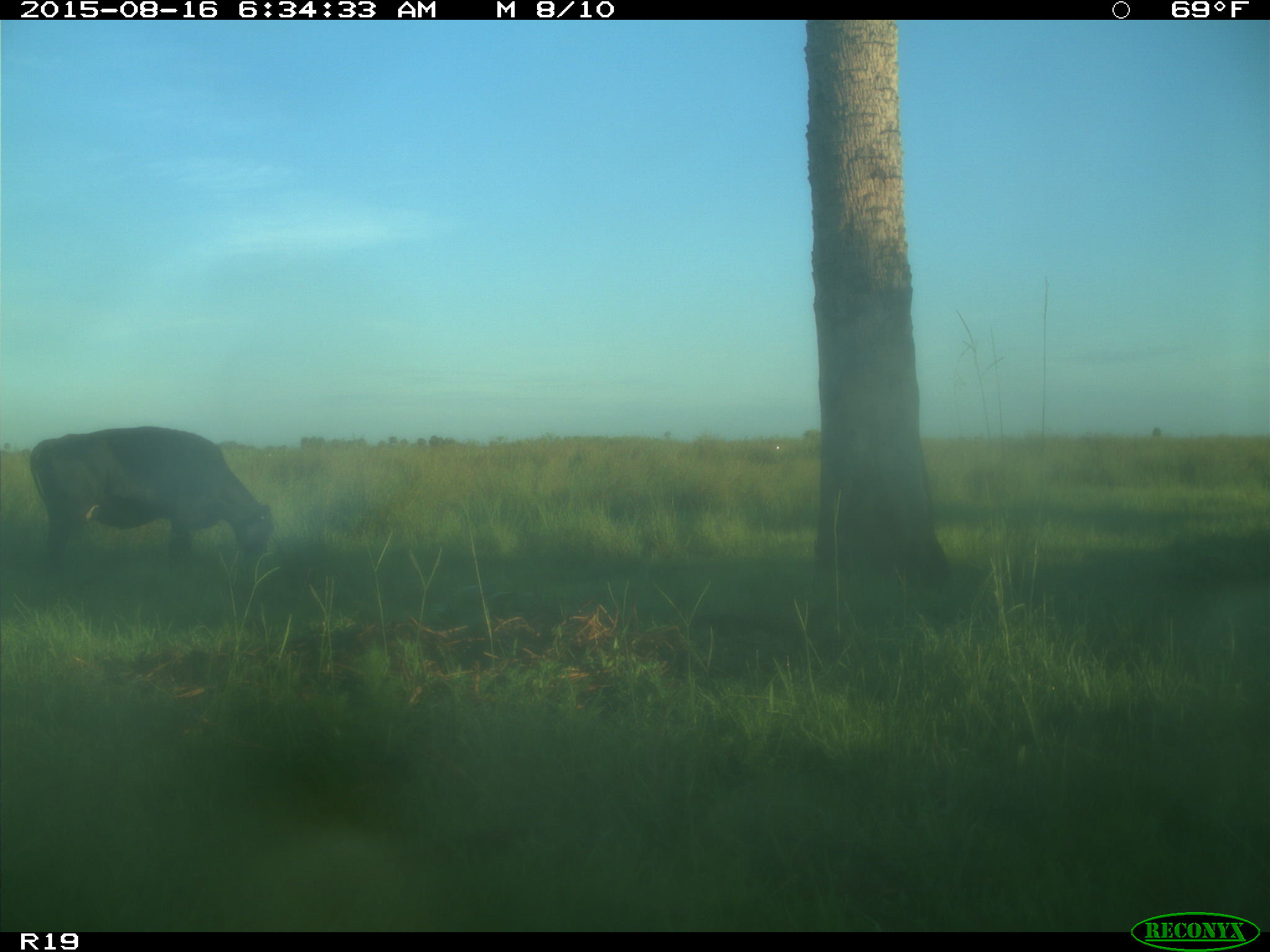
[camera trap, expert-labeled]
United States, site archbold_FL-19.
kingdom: Animalia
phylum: Chordata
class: Mammalia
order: Artiodactyla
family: Bovidae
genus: Bos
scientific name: Bos taurus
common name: domestic cow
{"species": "Bos taurus (domestic cow)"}